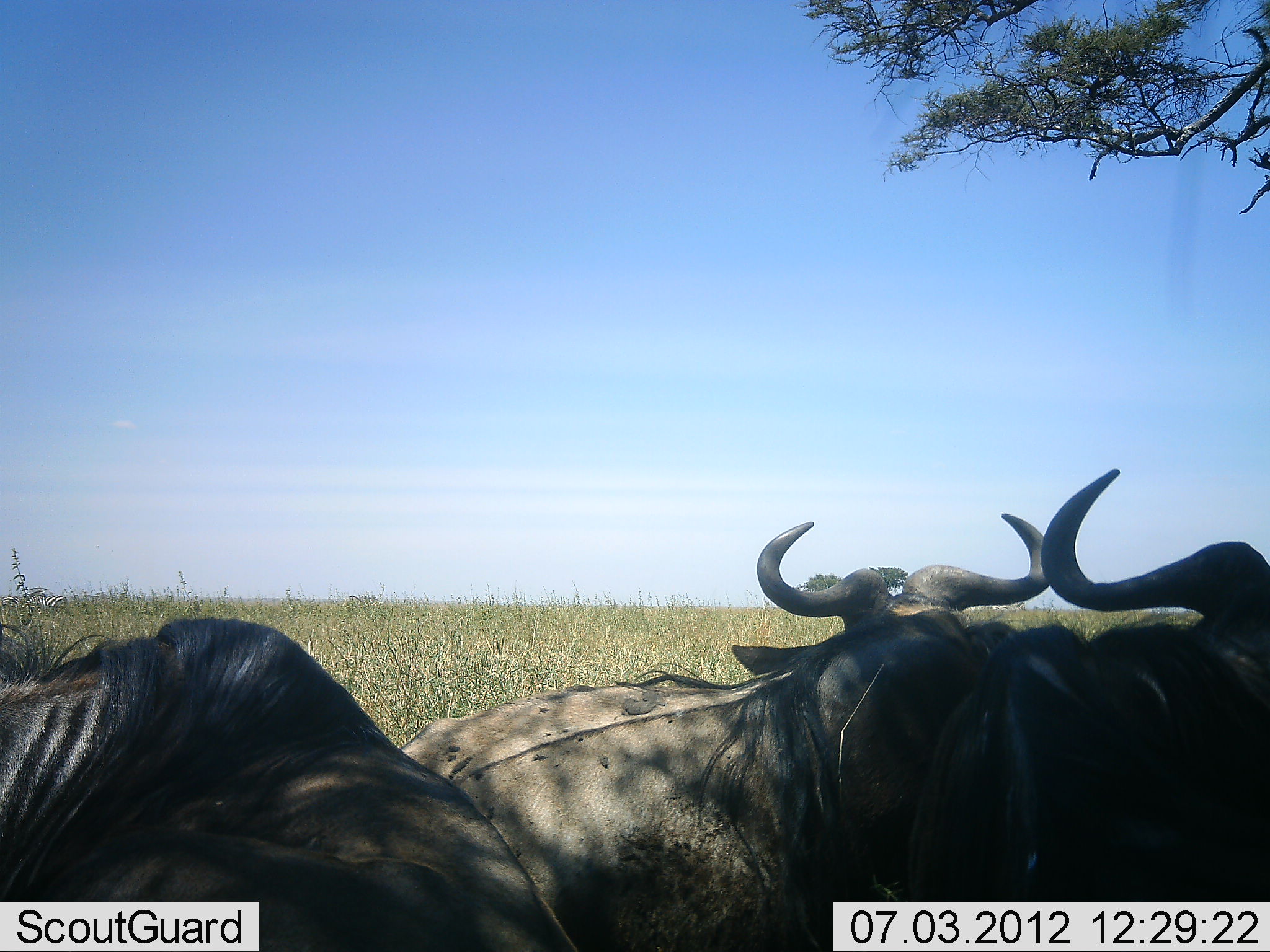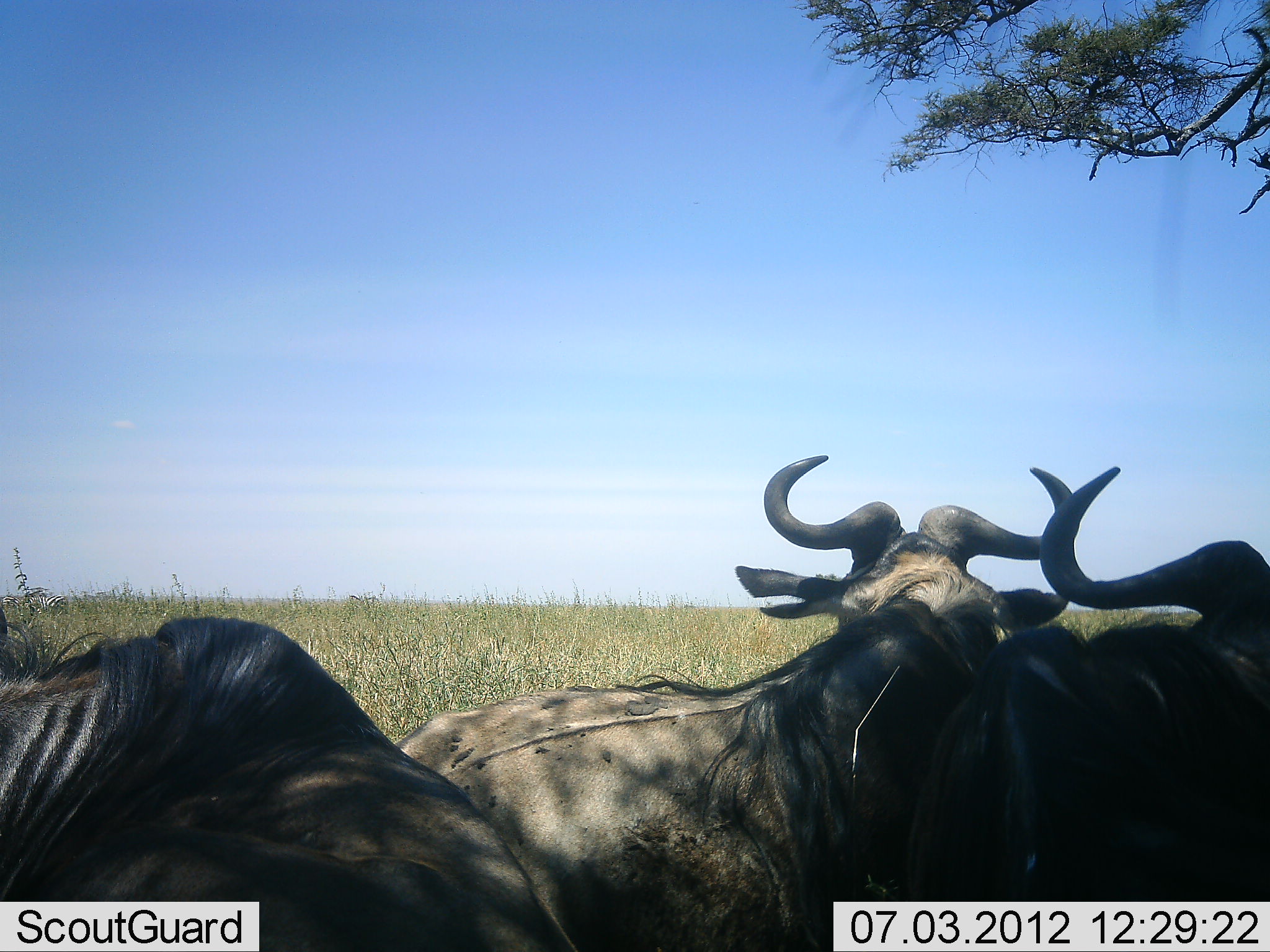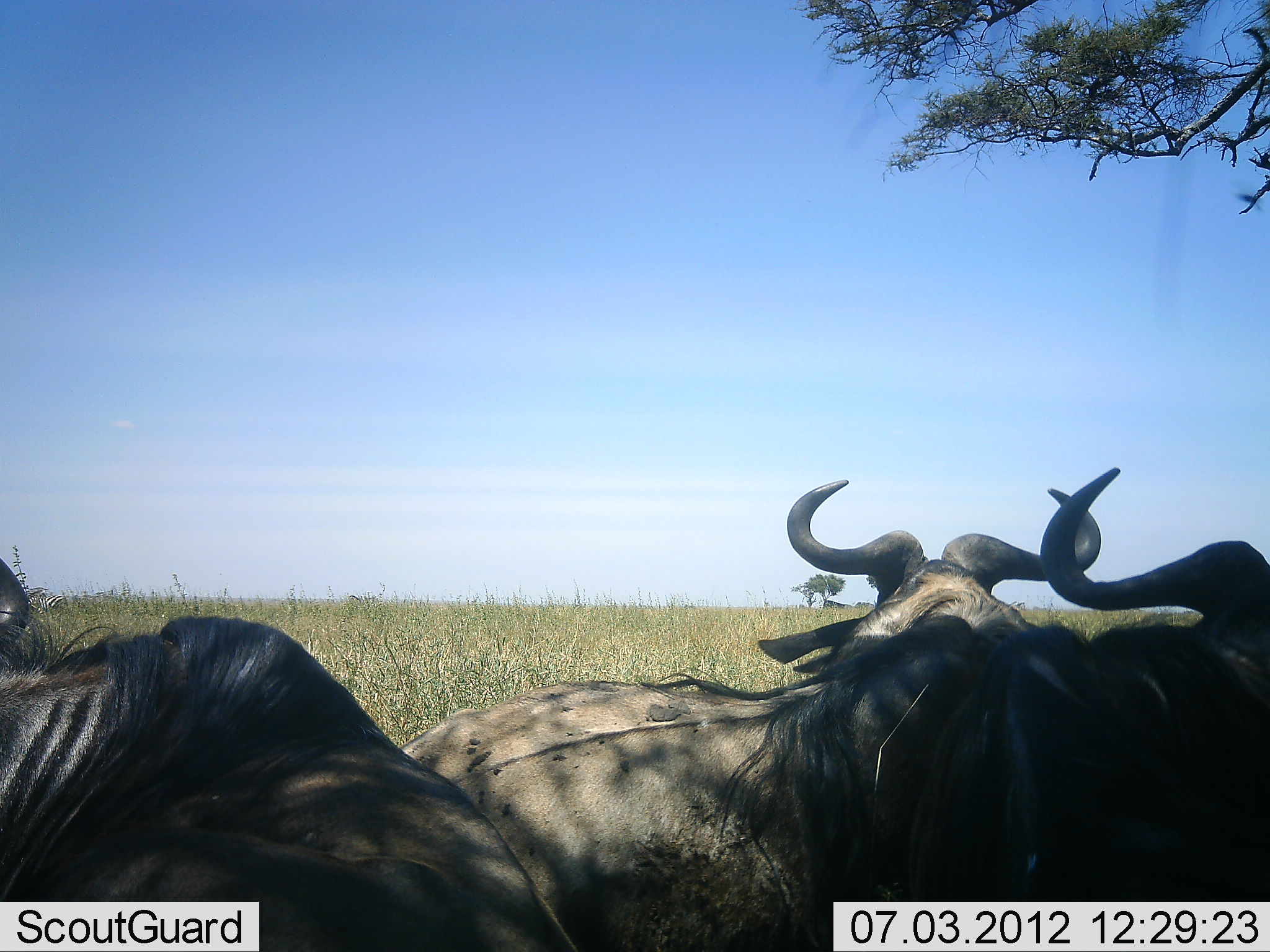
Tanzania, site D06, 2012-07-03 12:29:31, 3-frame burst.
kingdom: Animalia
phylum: Chordata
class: Mammalia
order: Artiodactyla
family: Bovidae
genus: Connochaetes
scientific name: Connochaetes taurinus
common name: blue wildebeest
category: wildebeest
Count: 3.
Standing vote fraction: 0%.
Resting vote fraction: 90%.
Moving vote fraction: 10%.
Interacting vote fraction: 0%.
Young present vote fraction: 0%.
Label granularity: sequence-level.